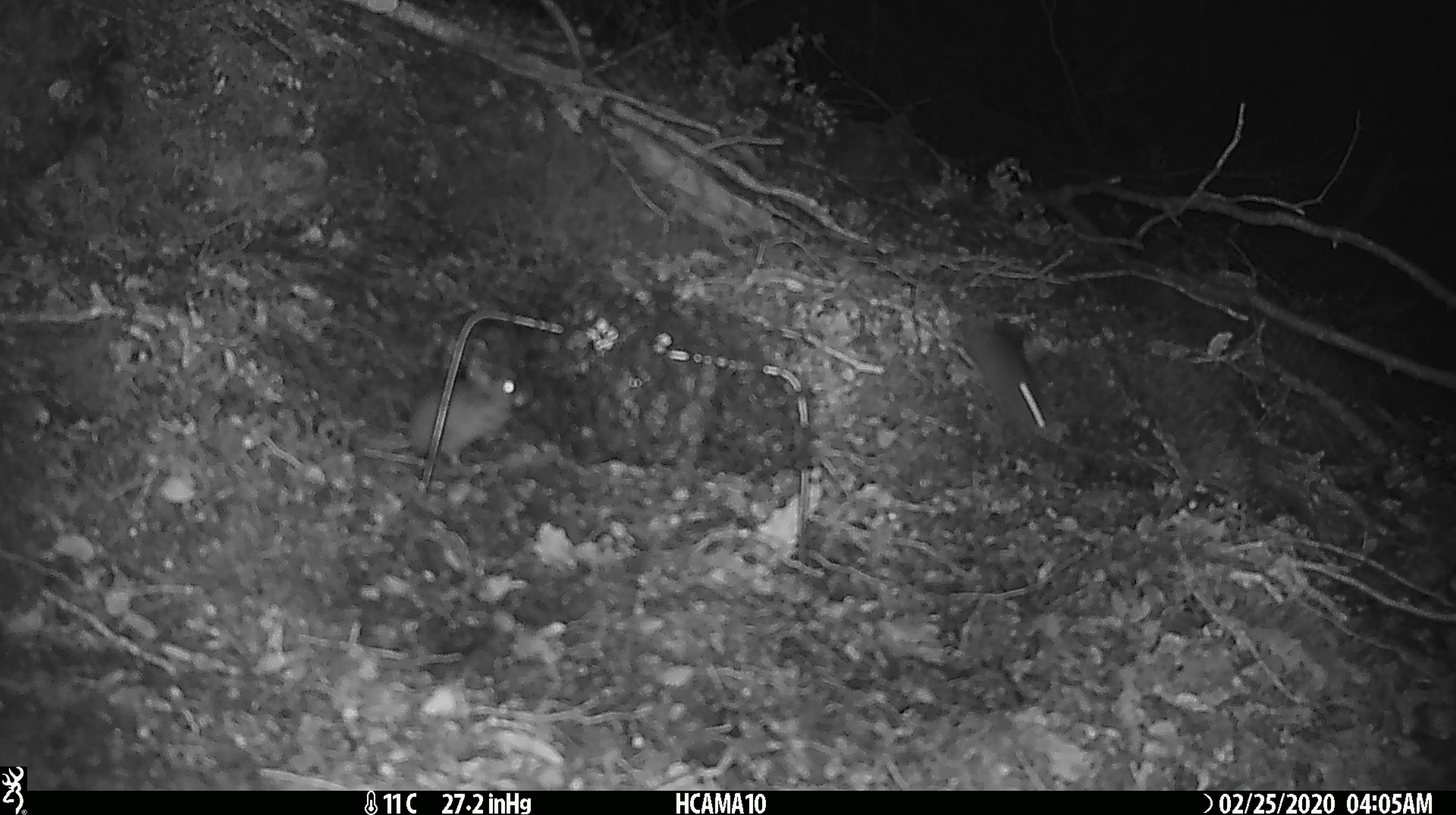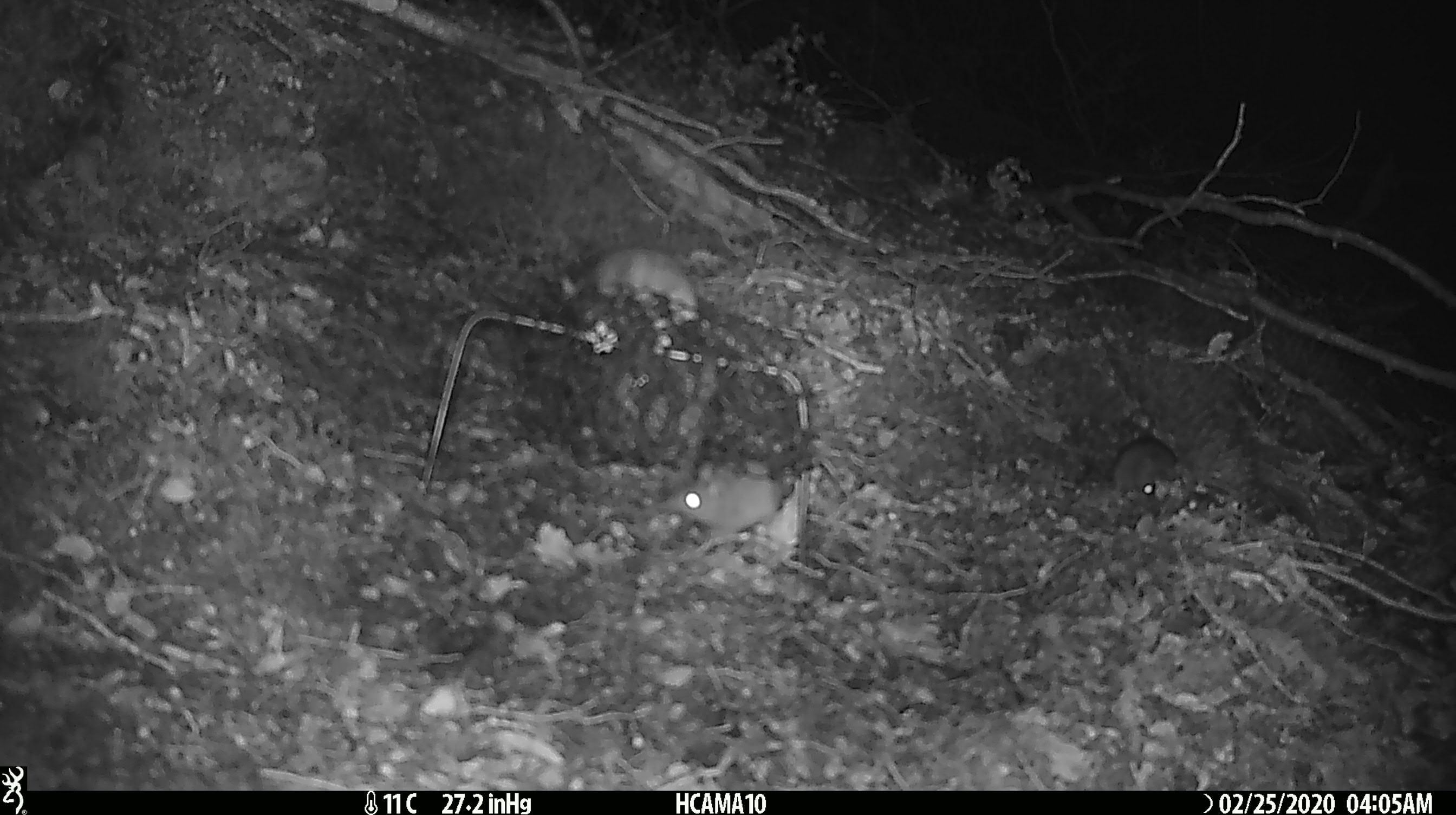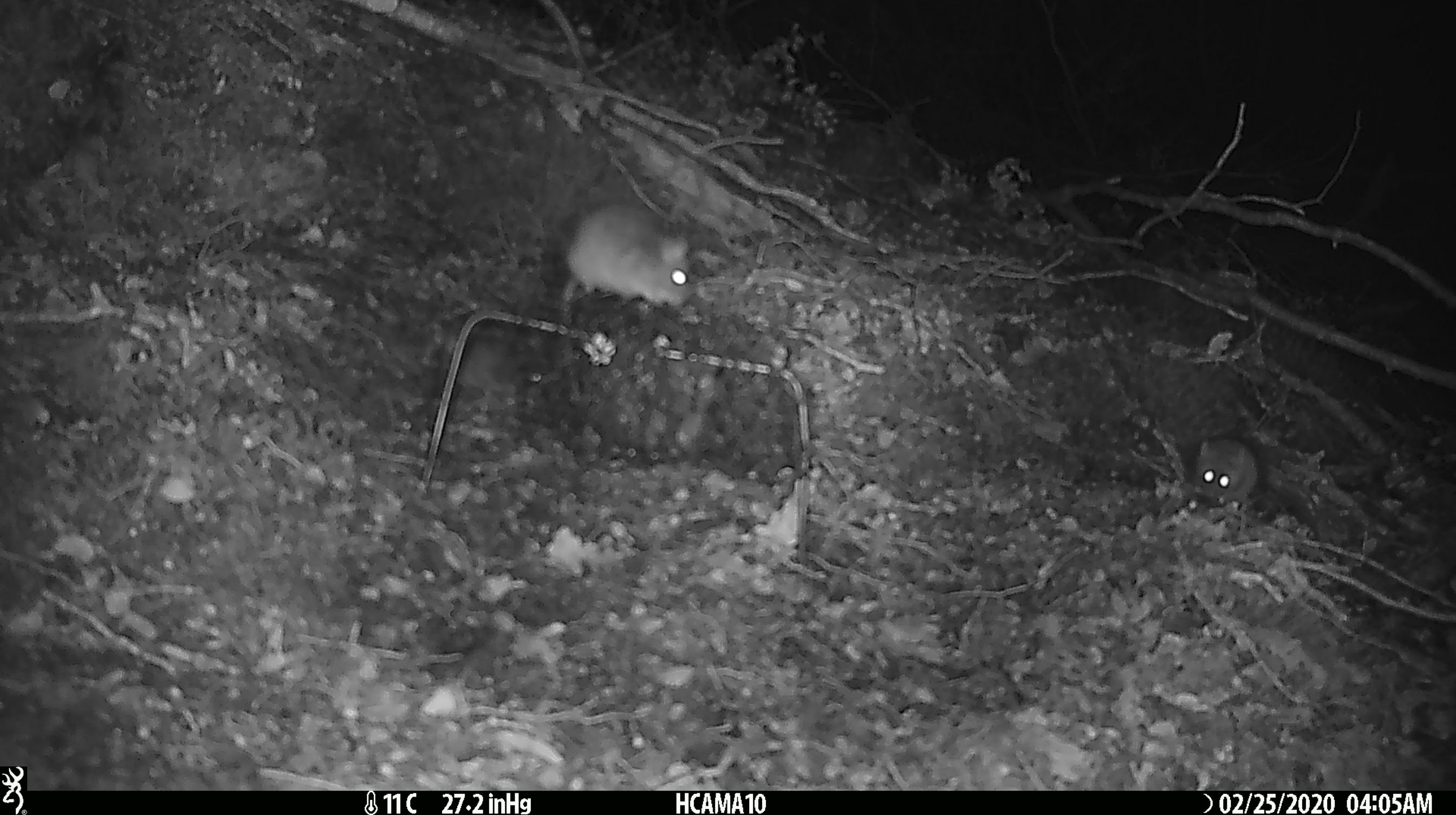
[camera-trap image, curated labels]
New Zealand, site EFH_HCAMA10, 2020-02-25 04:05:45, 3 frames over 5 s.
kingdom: Animalia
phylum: Chordata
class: Mammalia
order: Rodentia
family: Muridae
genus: Mus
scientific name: Mus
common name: mouse